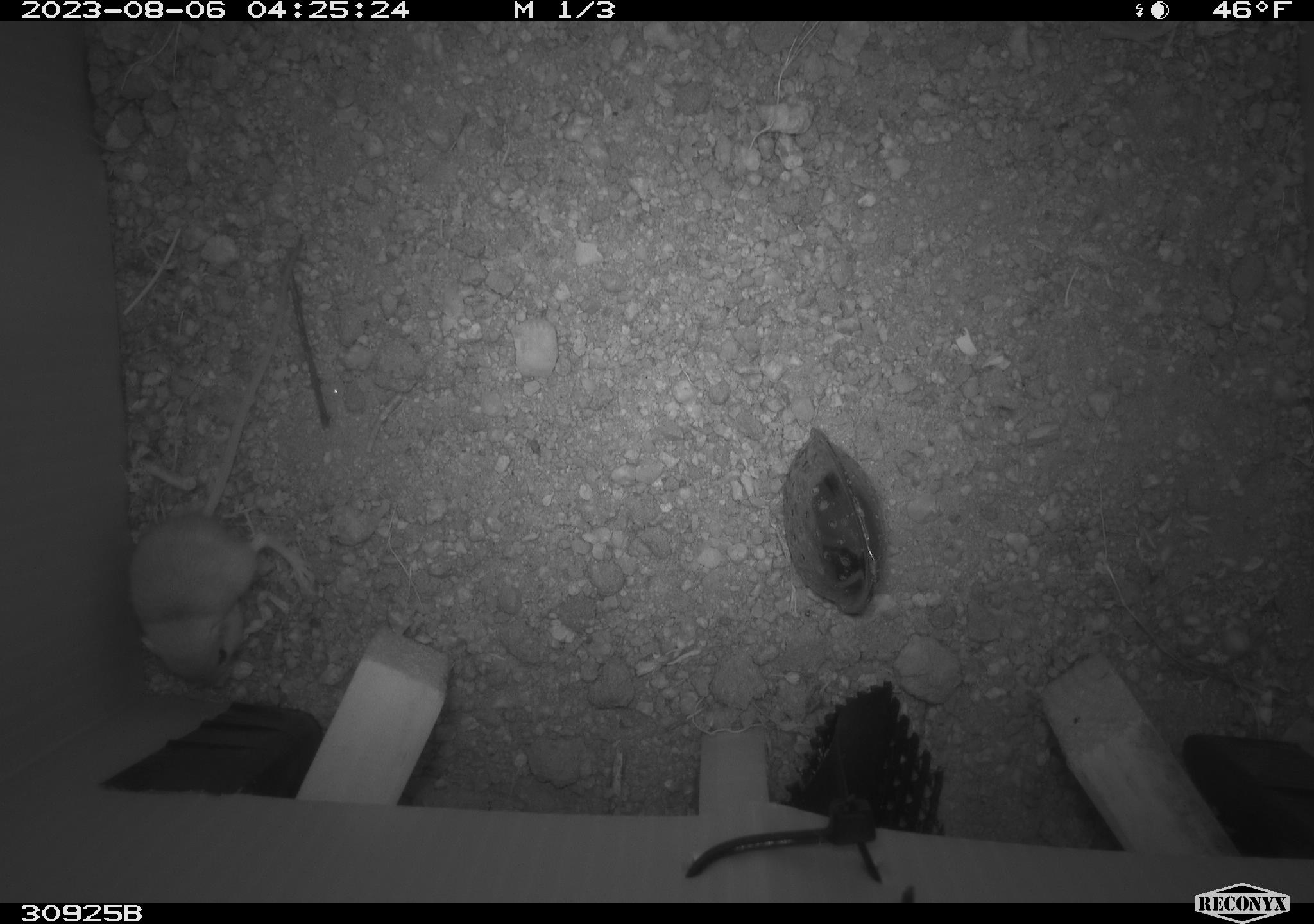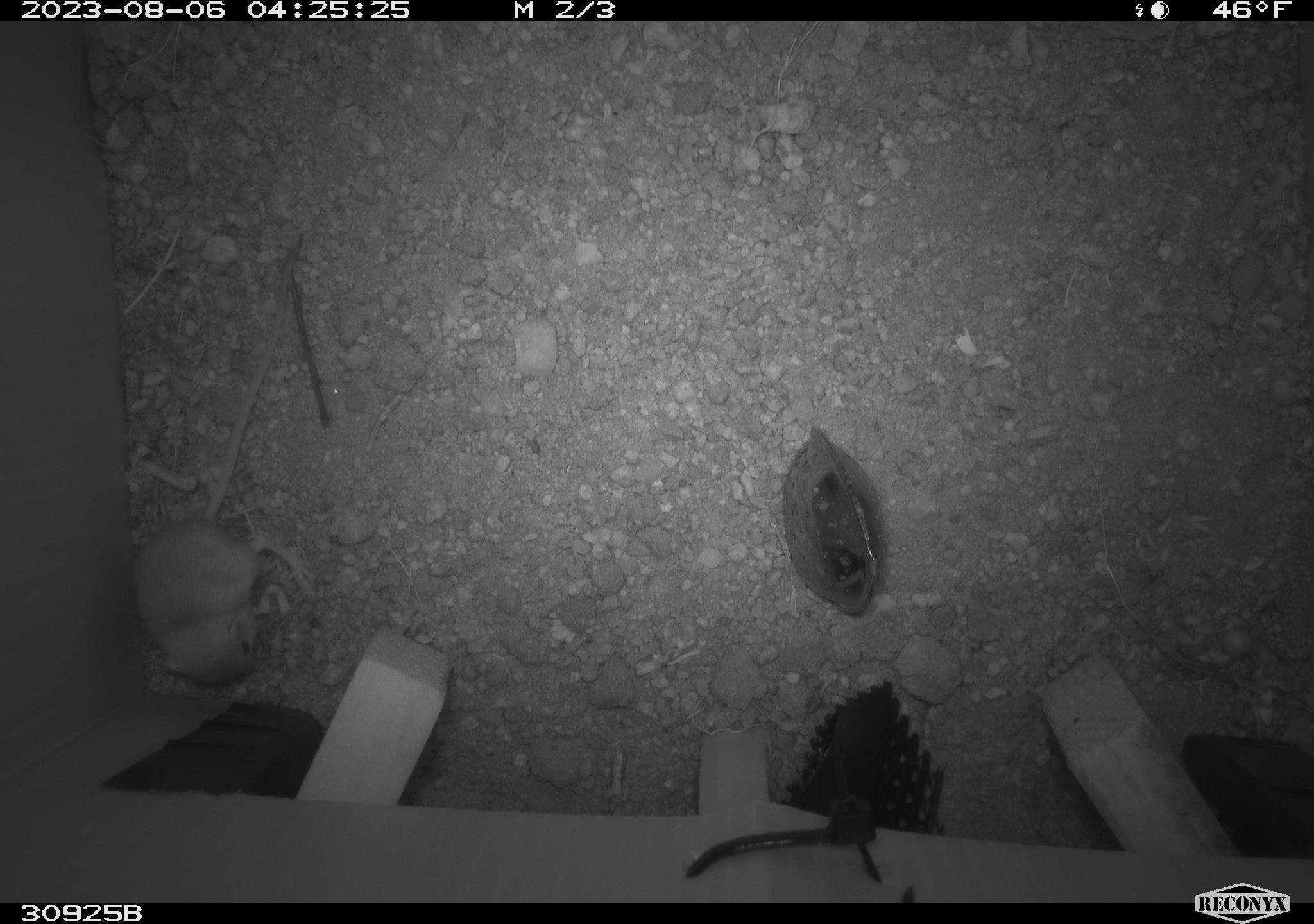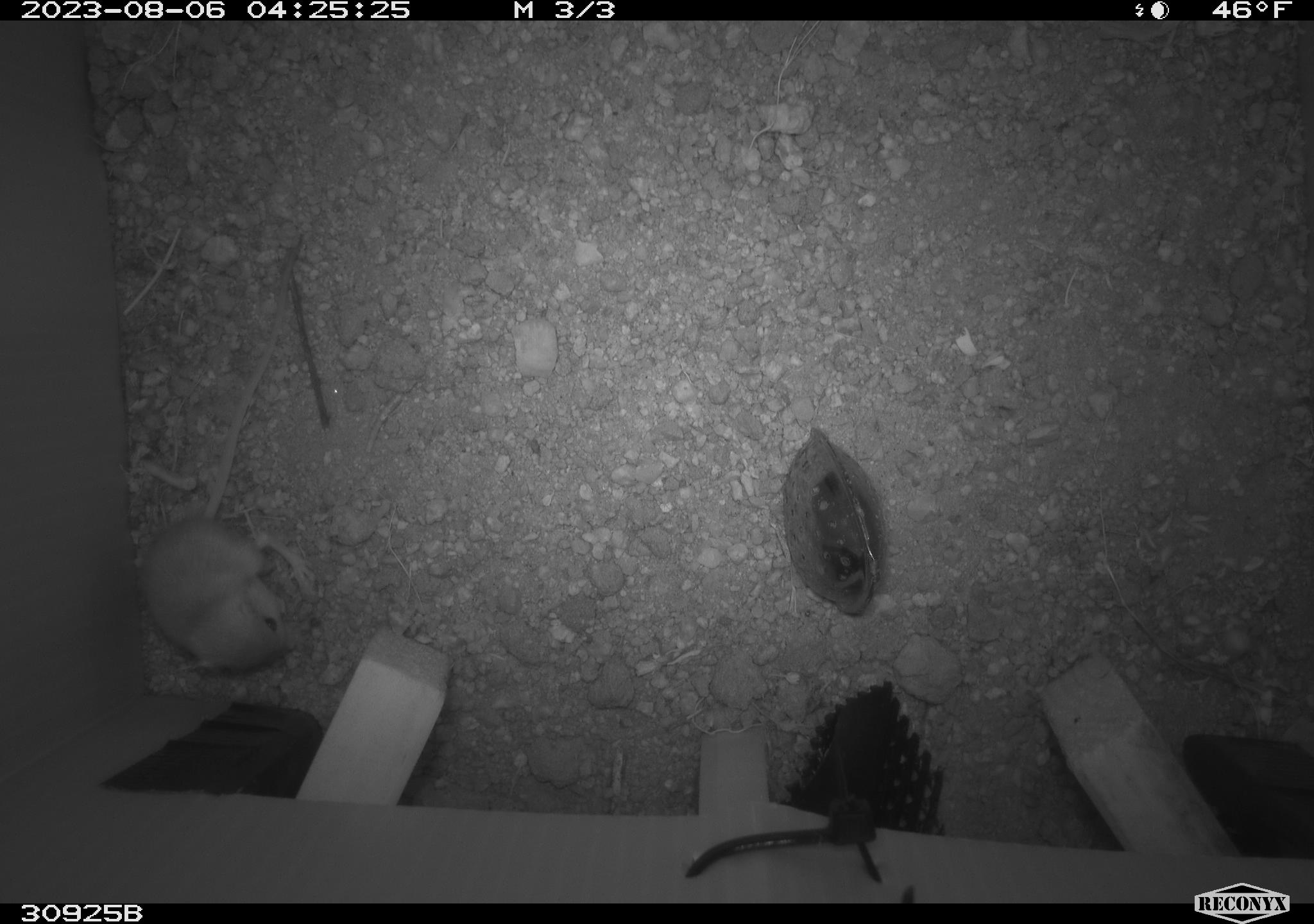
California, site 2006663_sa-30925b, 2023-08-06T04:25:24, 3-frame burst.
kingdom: Animalia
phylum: Chordata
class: Mammalia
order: Rodentia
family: Heteromyidae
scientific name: Heteromyidae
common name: kangaroo rats and pocket mice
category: heteromyidae family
Heteromyidae family (kangaroo rats and pocket mice) (Heteromyidae).